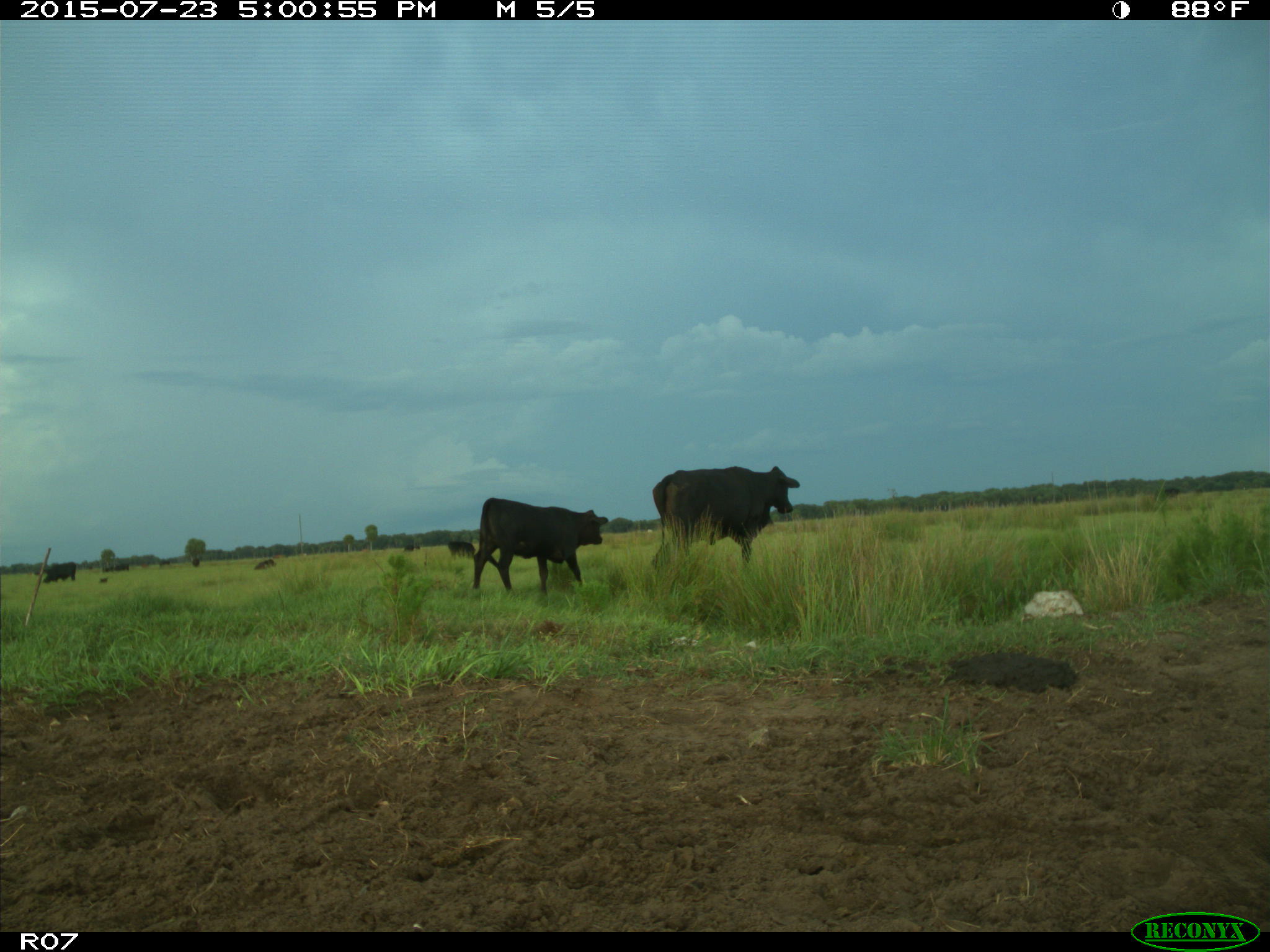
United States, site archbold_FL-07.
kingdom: Animalia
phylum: Chordata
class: Mammalia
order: Artiodactyla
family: Bovidae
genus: Bos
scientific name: Bos taurus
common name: domestic cow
Bos taurus (domestic cow).